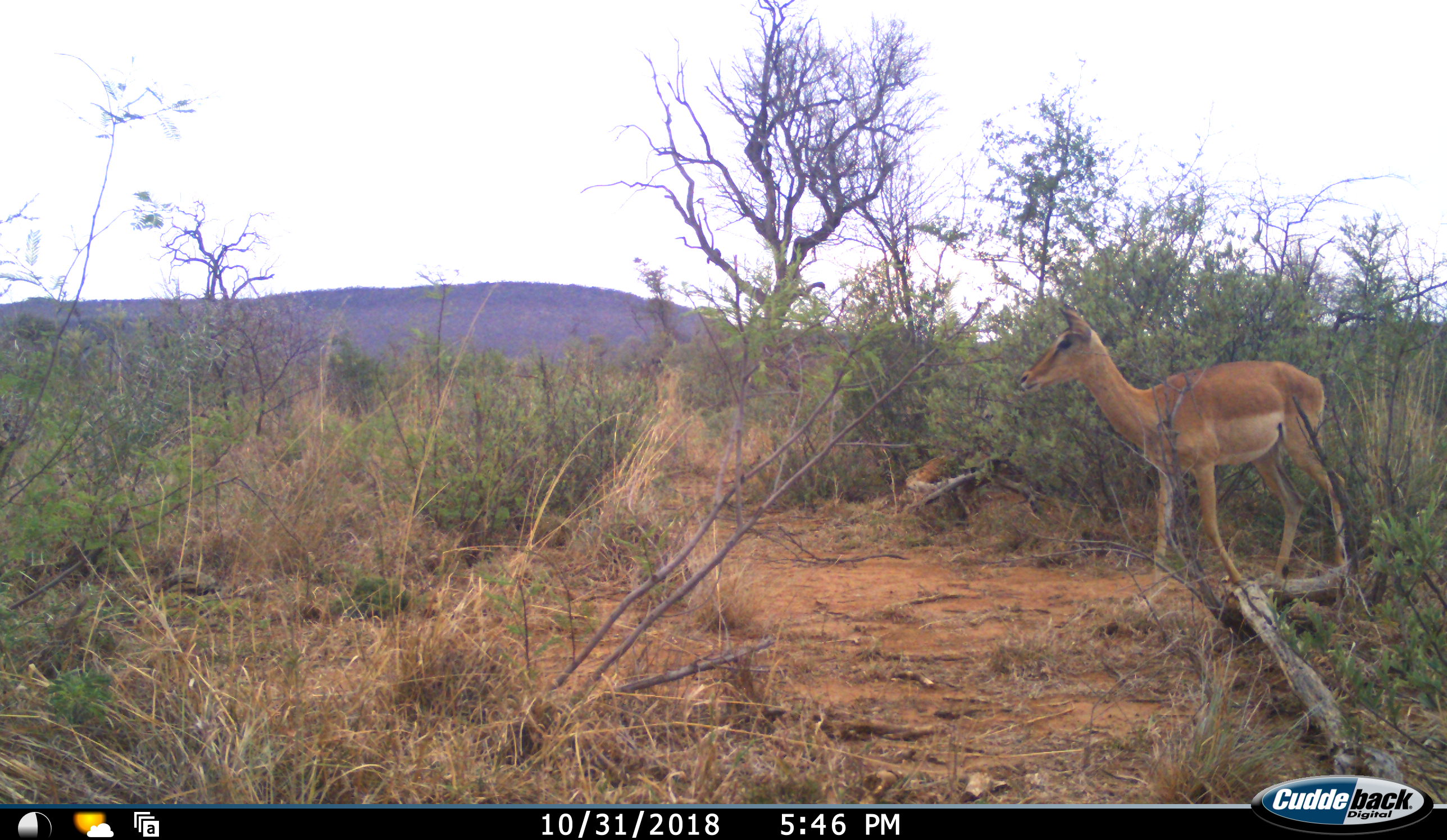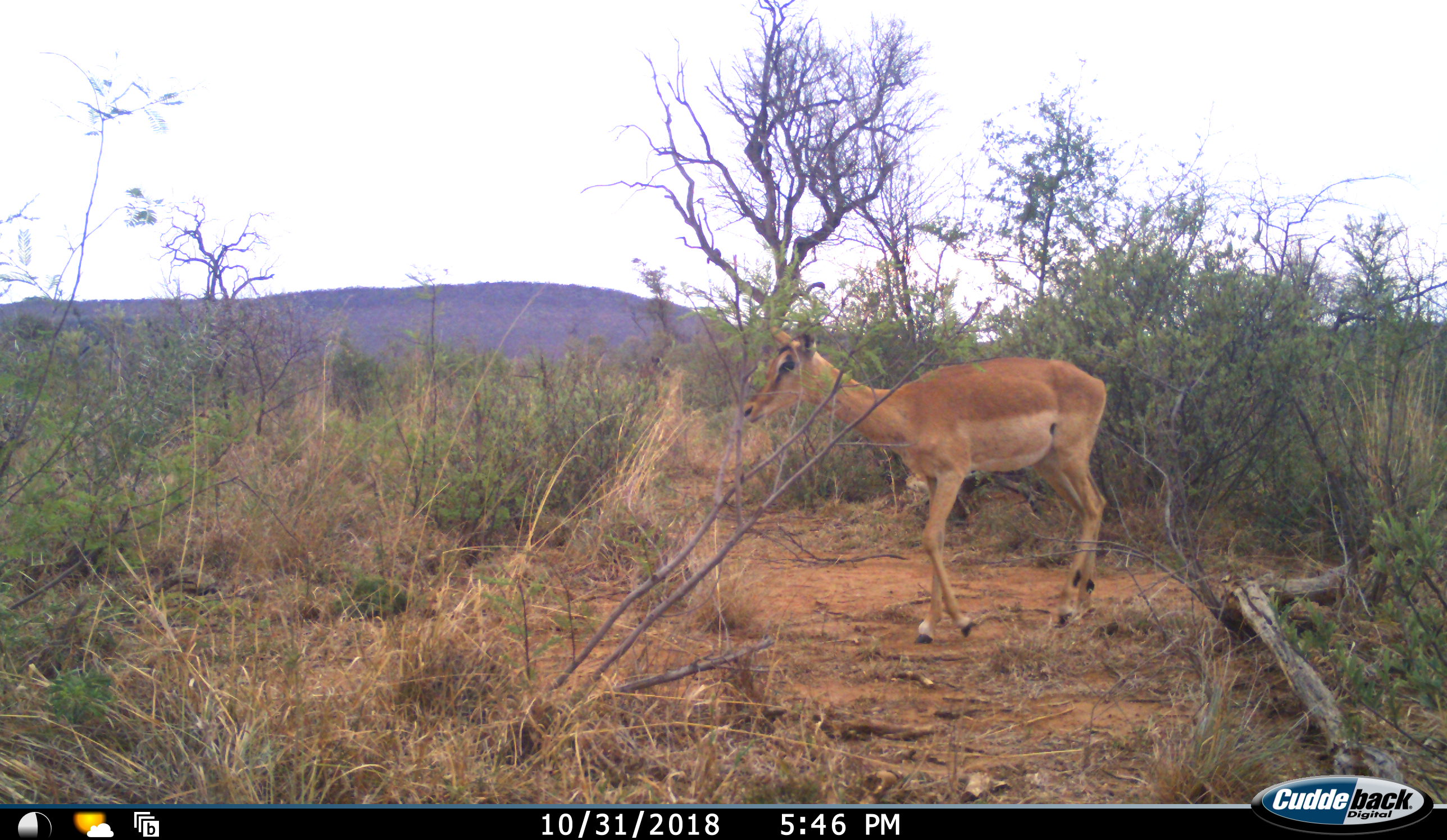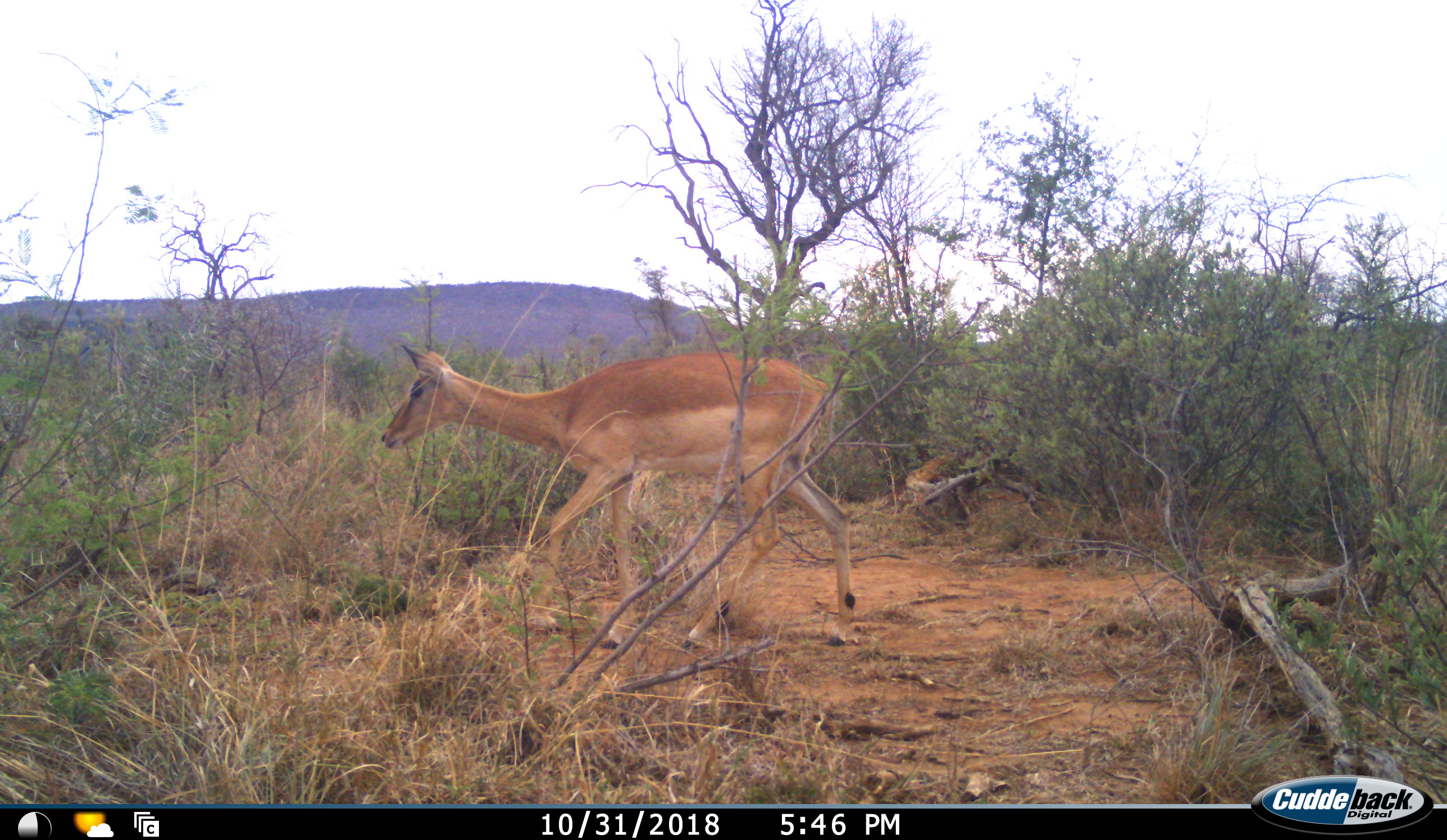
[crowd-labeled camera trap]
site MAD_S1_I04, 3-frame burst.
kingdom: Animalia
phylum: Chordata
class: Mammalia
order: Artiodactyla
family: Bovidae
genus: Aepyceros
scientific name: Aepyceros melampus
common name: impala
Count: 1.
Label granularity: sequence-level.